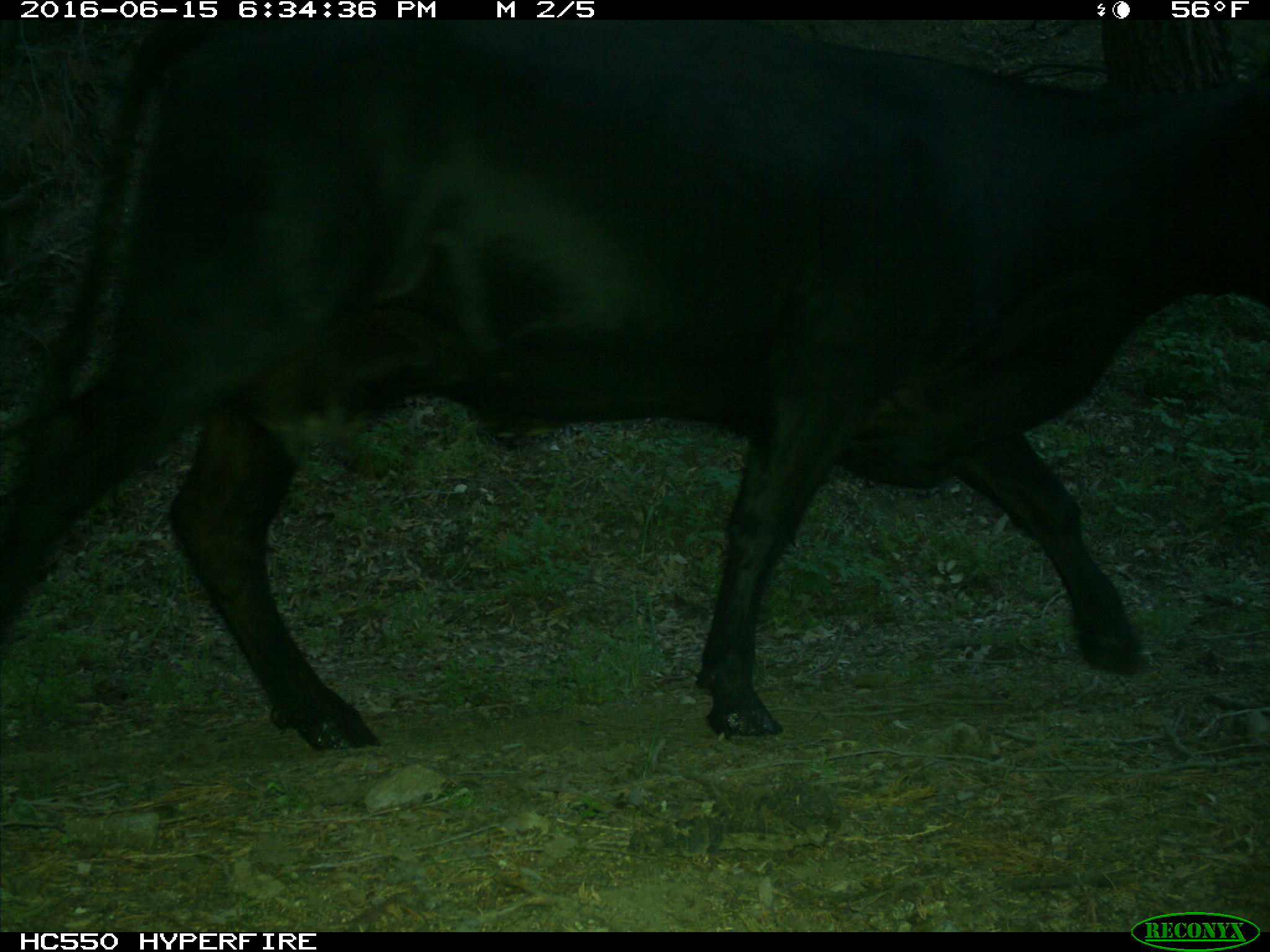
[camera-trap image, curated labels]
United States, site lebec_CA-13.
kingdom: Animalia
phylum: Chordata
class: Mammalia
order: Artiodactyla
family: Bovidae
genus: Bos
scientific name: Bos taurus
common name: domestic cow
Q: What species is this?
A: Bos taurus (domestic cow).